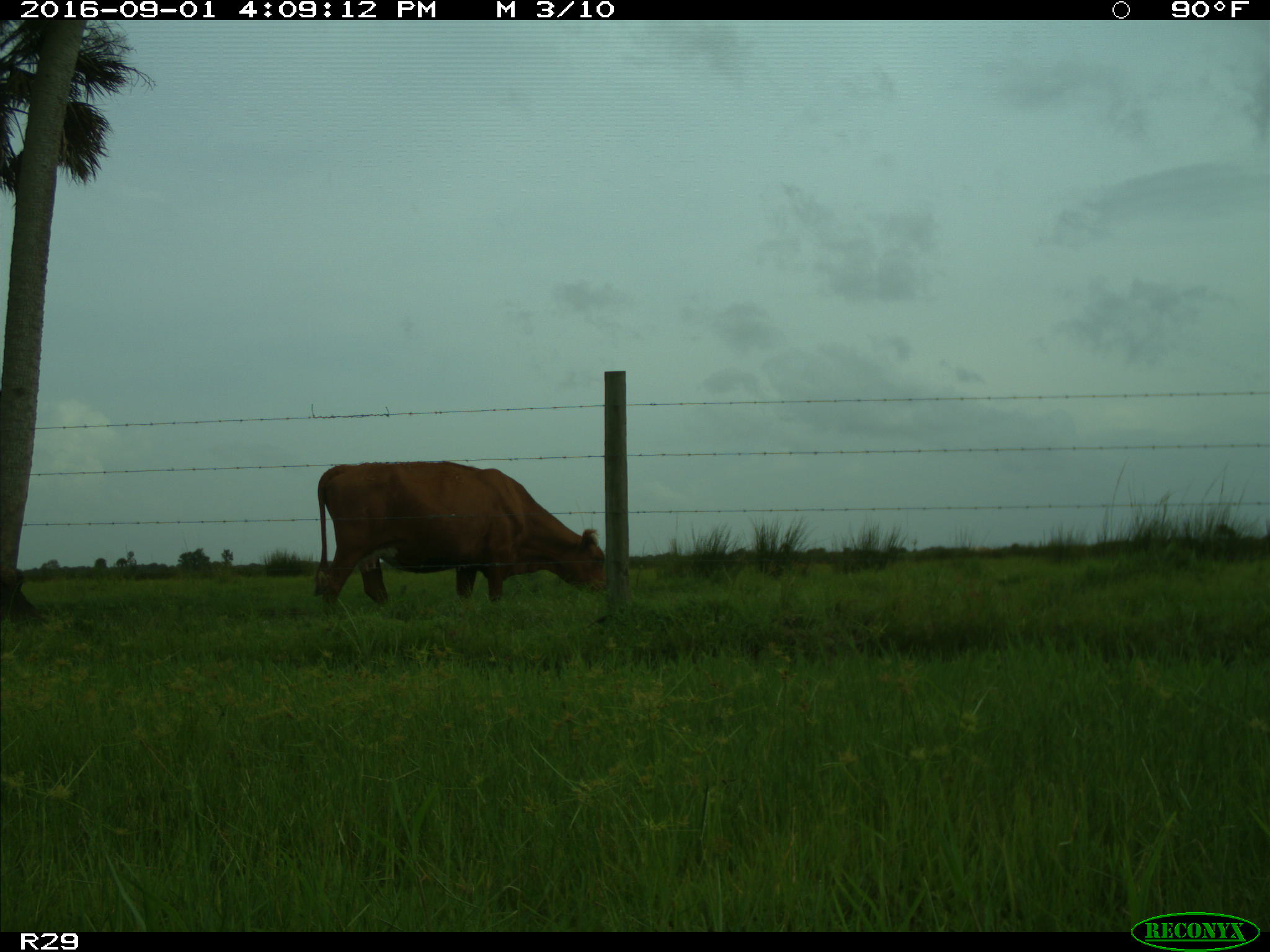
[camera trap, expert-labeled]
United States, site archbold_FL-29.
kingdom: Animalia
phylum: Chordata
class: Mammalia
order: Artiodactyla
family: Bovidae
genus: Bos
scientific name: Bos taurus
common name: domestic cow